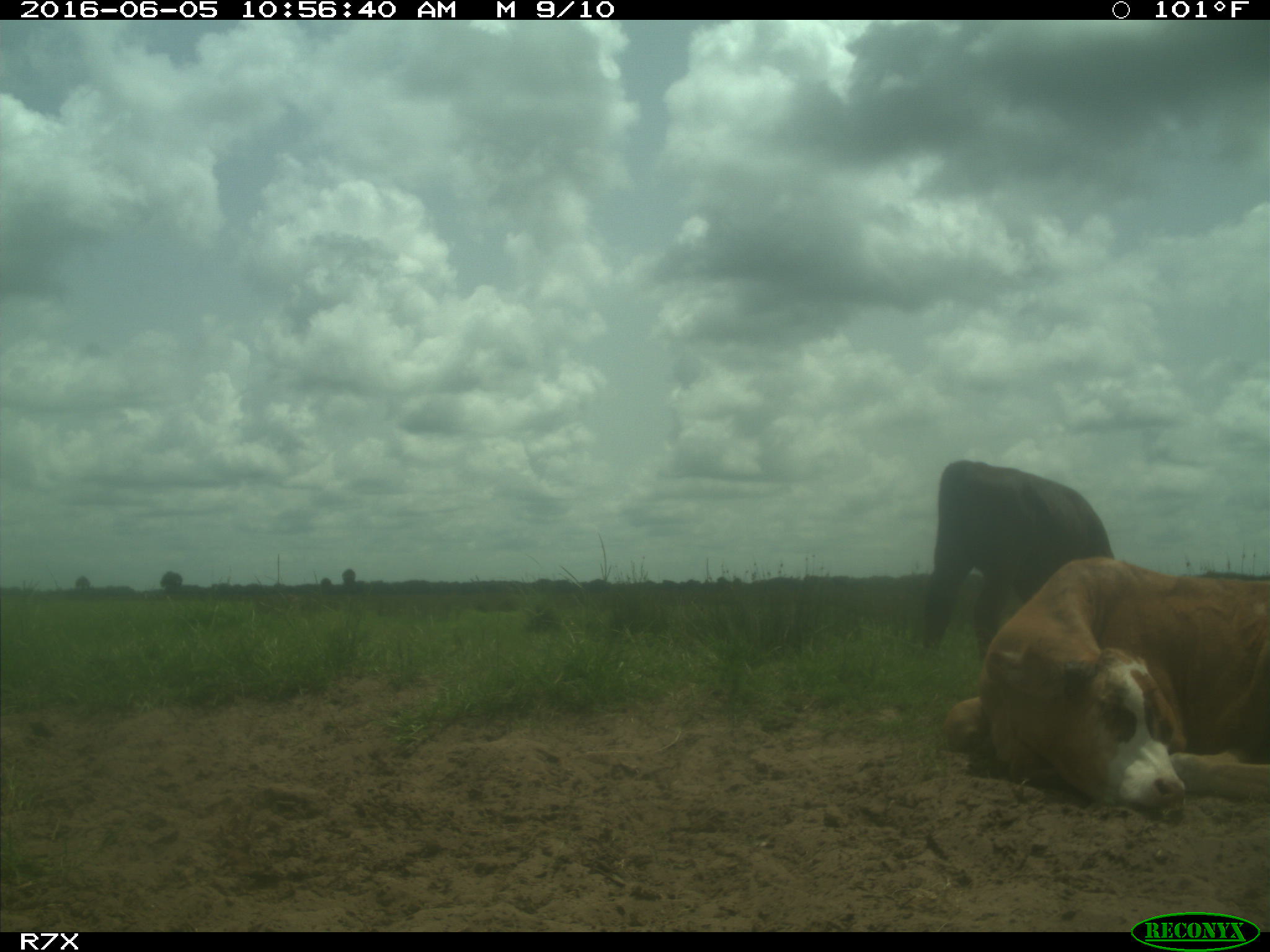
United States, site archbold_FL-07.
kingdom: Animalia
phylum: Chordata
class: Mammalia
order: Artiodactyla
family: Bovidae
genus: Bos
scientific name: Bos taurus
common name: domestic cow